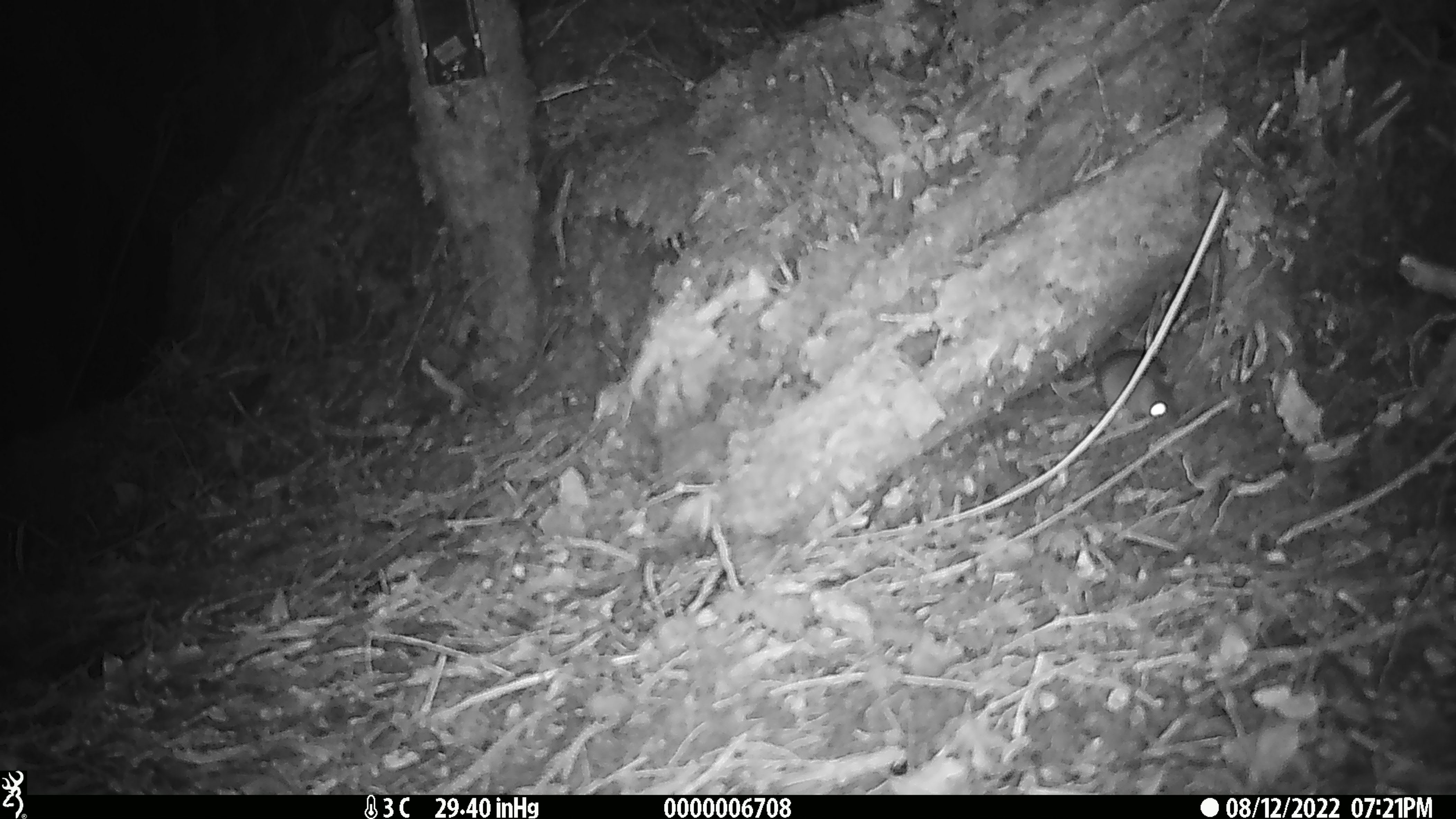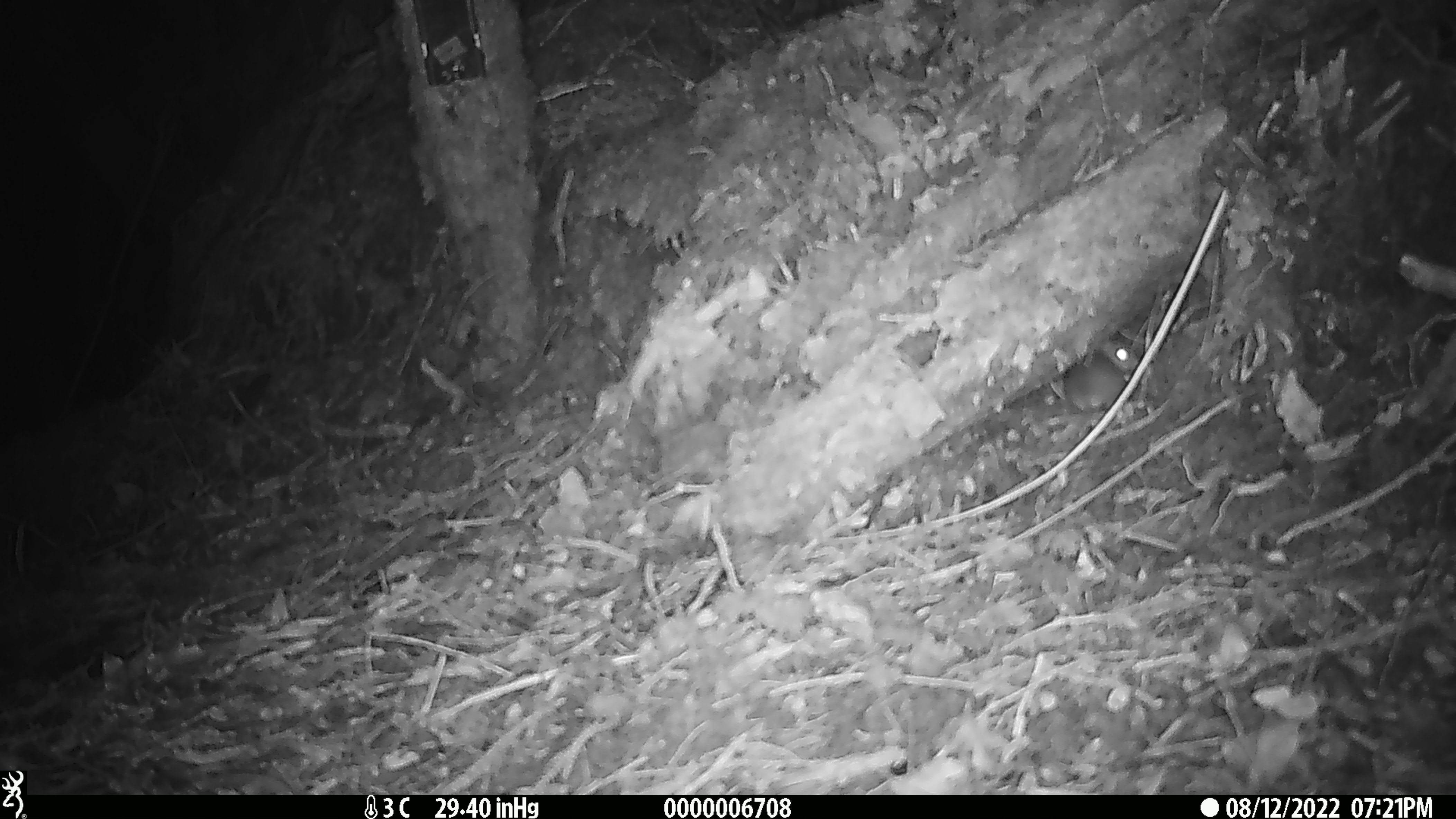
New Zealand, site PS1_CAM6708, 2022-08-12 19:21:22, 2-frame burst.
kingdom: Animalia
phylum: Chordata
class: Mammalia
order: Rodentia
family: Muridae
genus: Mus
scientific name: Mus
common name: mouse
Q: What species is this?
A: Mouse (Mus).